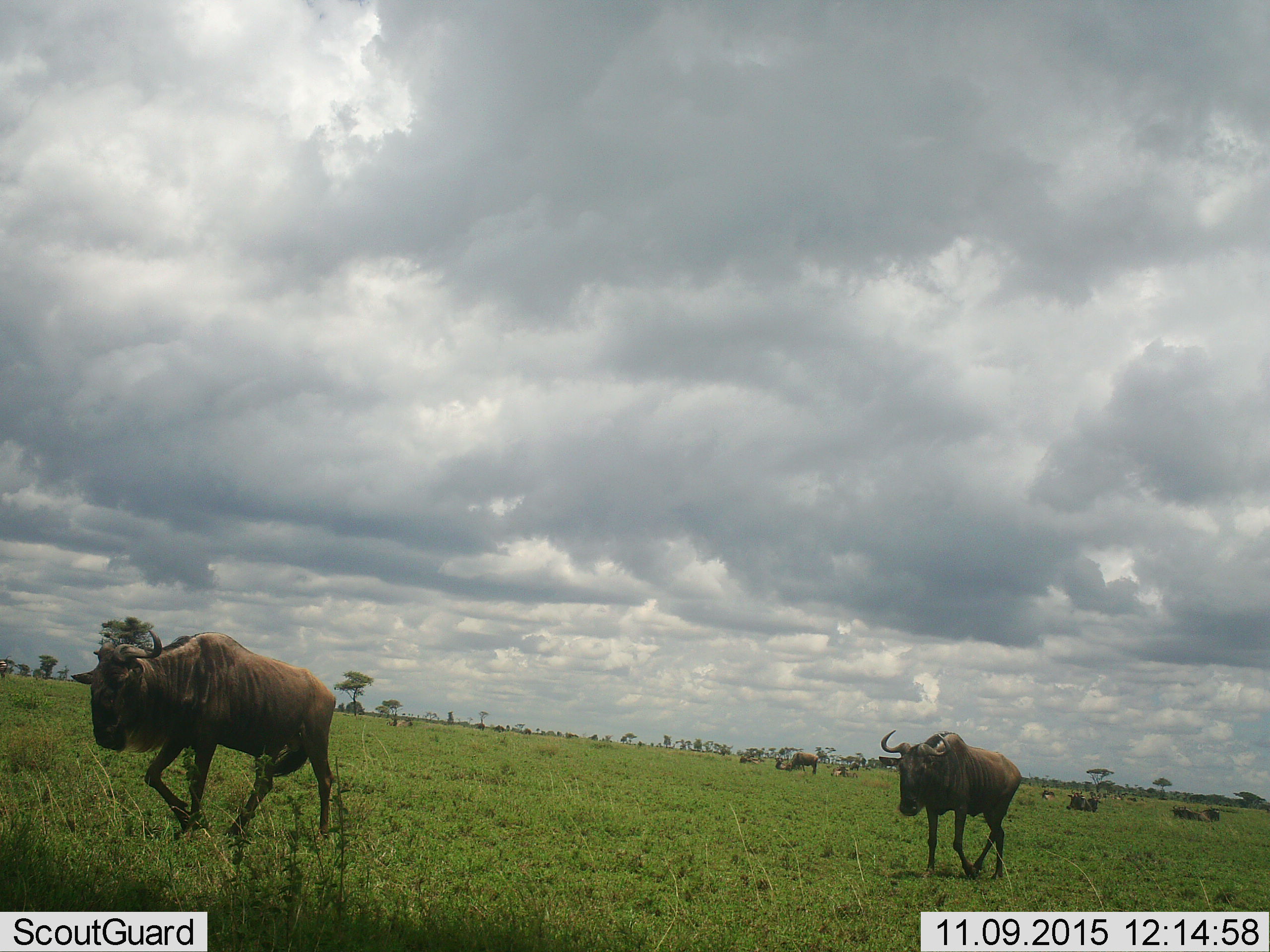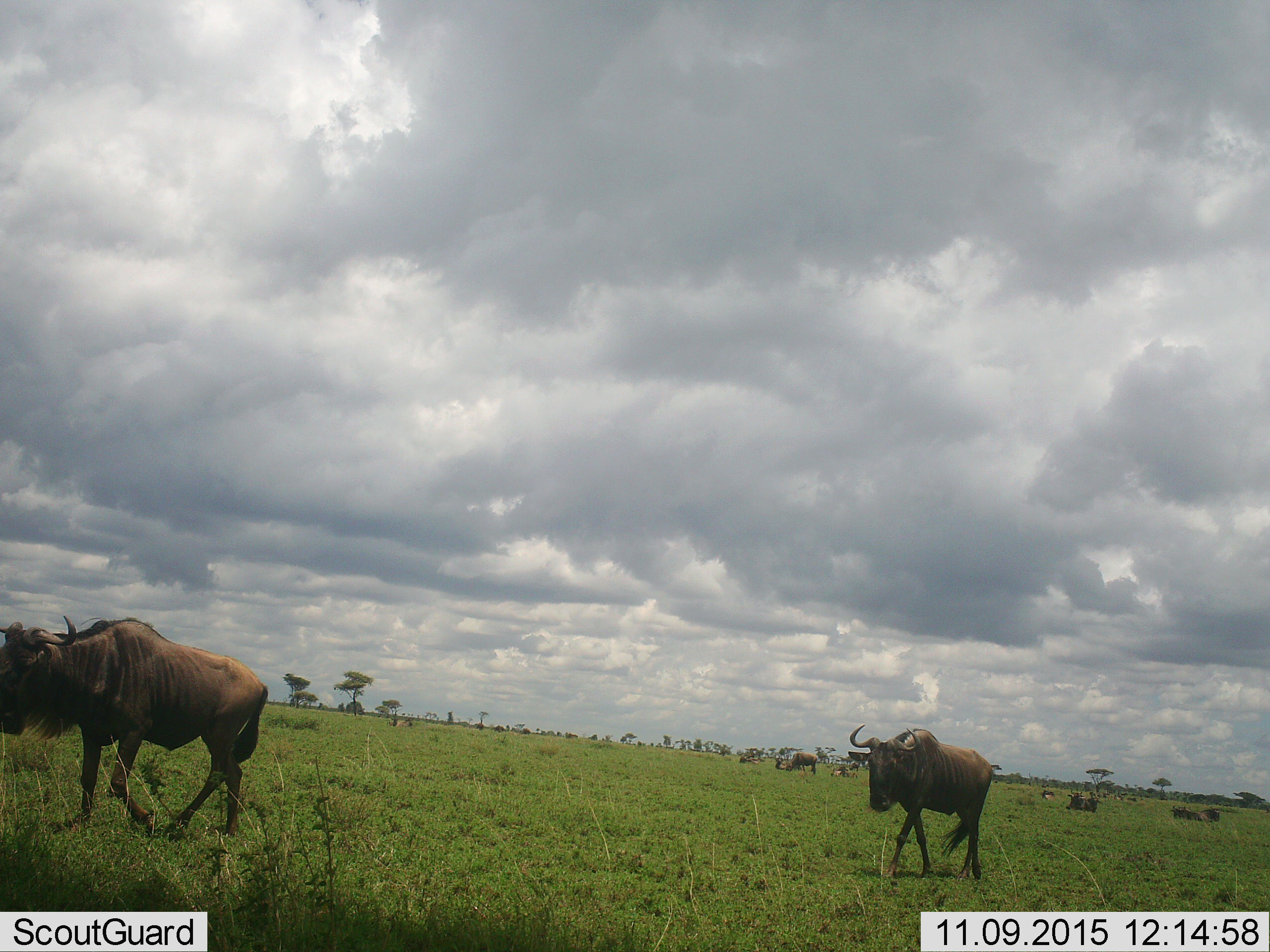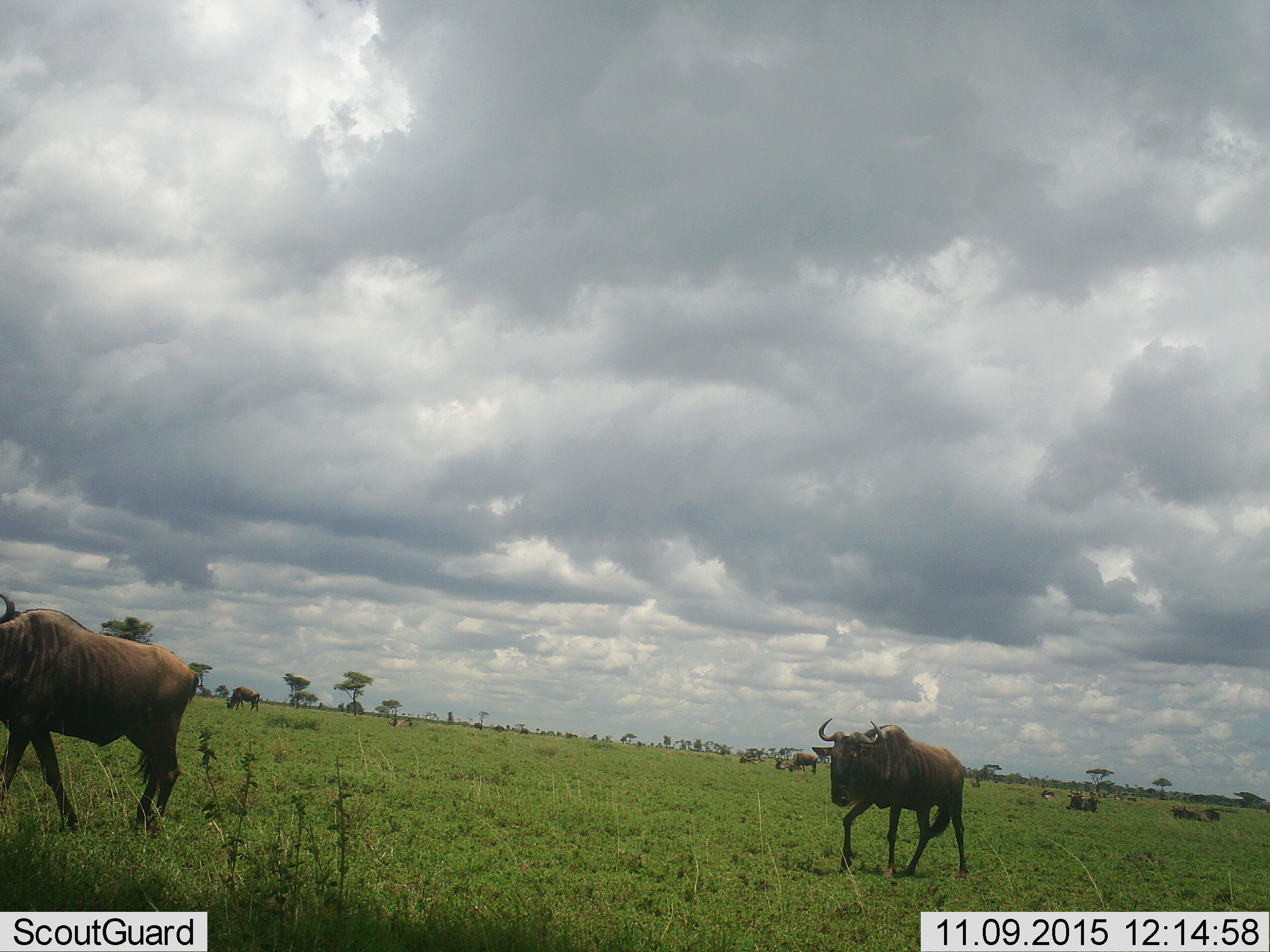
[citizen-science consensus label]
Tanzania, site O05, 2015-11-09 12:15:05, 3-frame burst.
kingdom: Animalia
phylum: Chordata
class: Mammalia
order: Artiodactyla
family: Bovidae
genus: Connochaetes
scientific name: Connochaetes taurinus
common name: blue wildebeest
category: wildebeest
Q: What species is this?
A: Wildebeest (blue wildebeest) (Connochaetes taurinus).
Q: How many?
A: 11-50.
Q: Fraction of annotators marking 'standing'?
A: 56%.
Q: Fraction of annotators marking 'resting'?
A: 78%.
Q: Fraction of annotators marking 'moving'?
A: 89%.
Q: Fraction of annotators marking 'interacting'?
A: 0%.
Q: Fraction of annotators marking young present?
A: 22%.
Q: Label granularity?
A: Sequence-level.